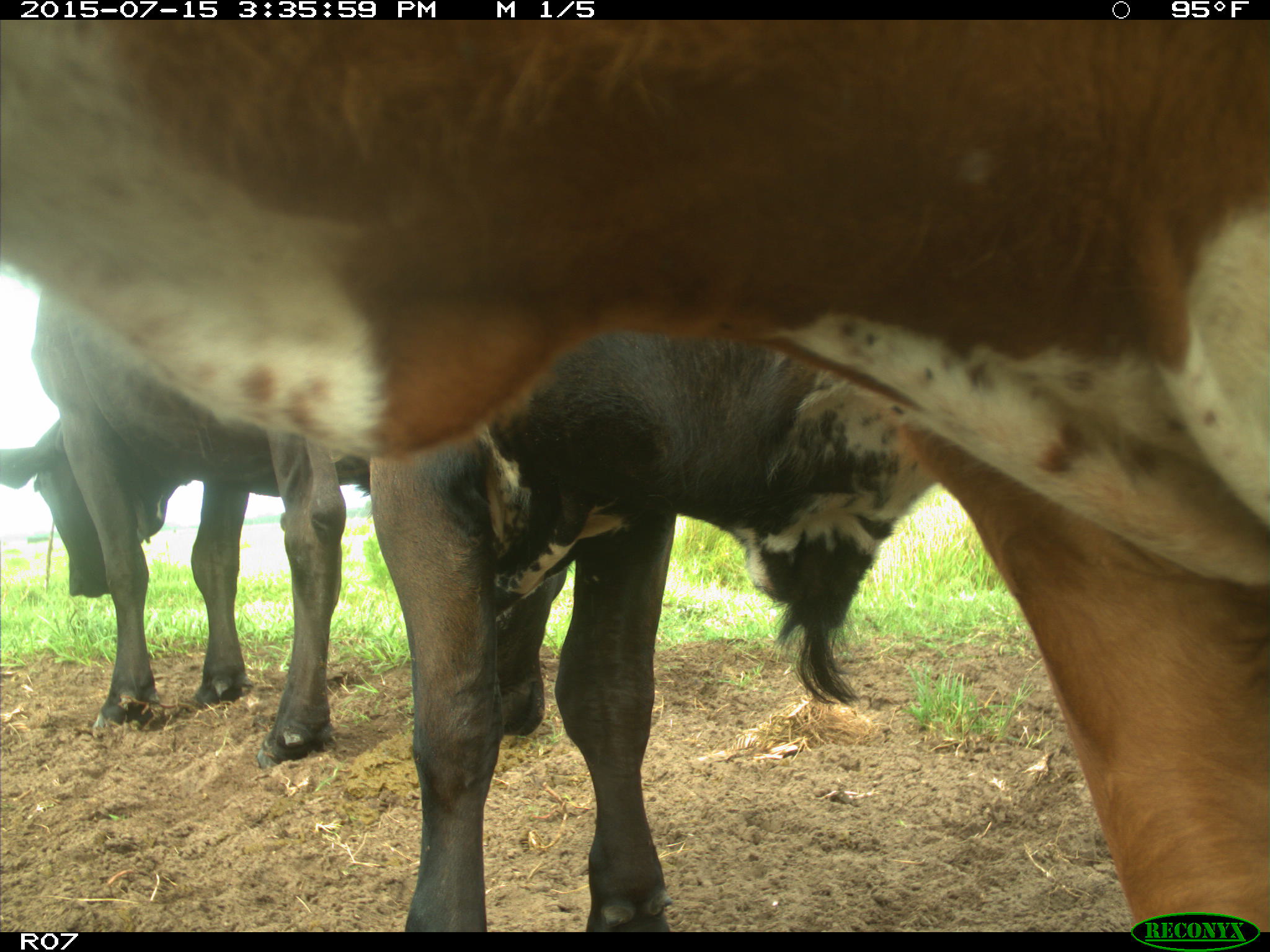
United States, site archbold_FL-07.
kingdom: Animalia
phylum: Chordata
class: Mammalia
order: Artiodactyla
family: Bovidae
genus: Bos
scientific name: Bos taurus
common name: domestic cow